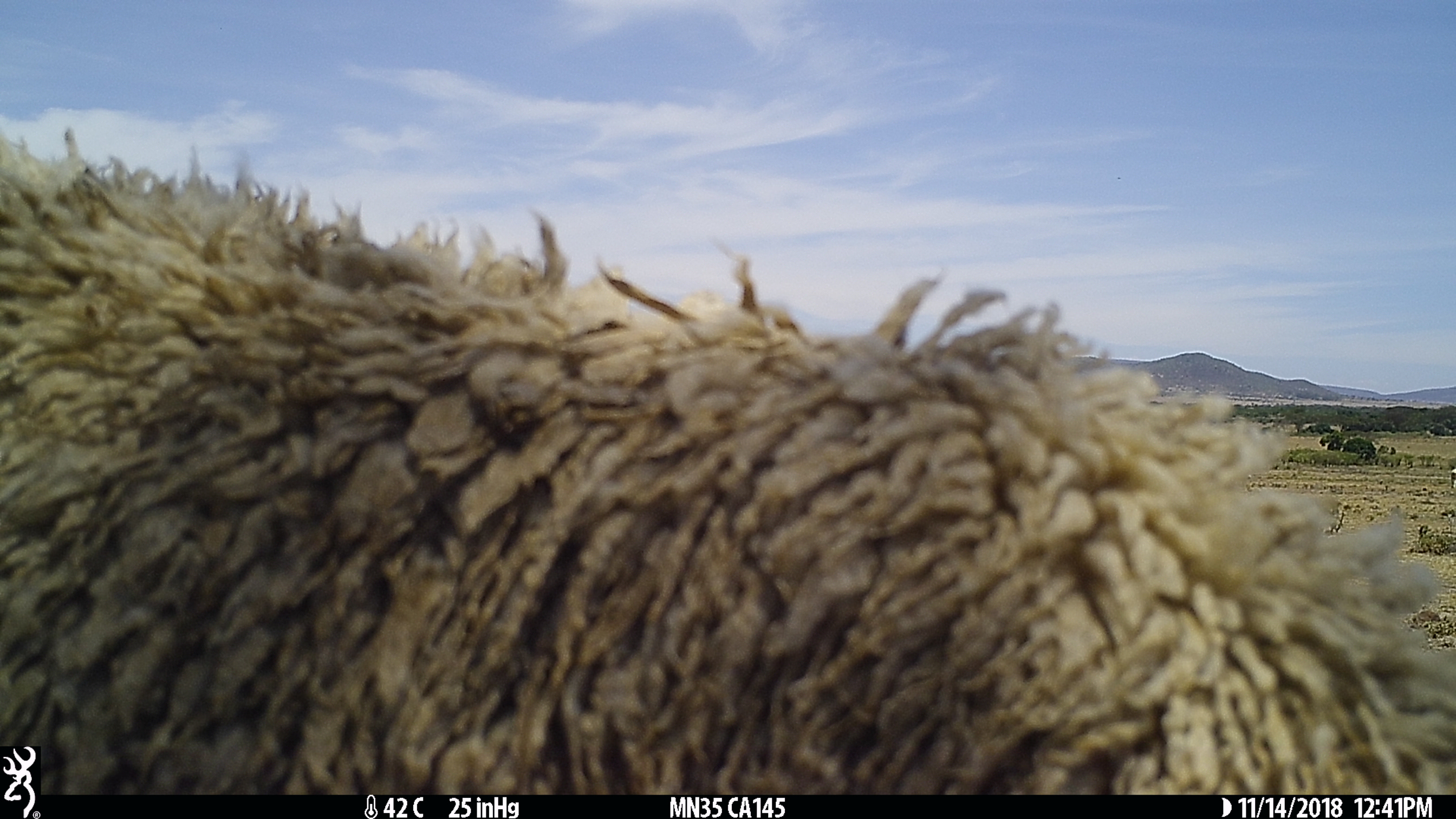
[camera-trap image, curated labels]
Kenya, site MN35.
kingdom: Animalia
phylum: Chordata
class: Mammalia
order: Artiodactyla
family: Bovidae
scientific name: Bovidae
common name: sheep or goat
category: shoat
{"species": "shoat (sheep or goat) (Bovidae)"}